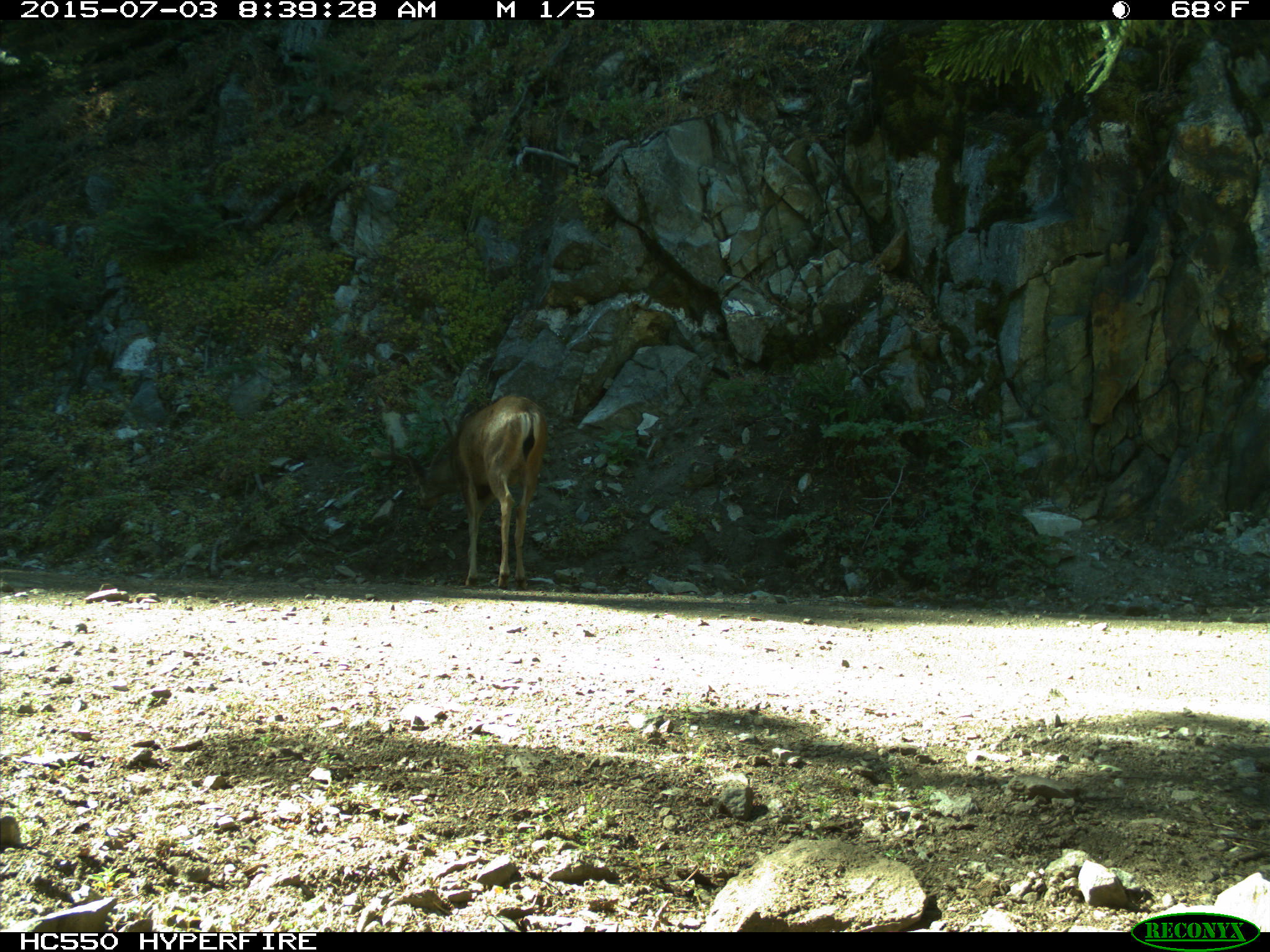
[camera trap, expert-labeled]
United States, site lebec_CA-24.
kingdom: Animalia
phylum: Chordata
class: Mammalia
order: Artiodactyla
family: Cervidae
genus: Odocoileus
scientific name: Odocoileus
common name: deer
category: unidentified deer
Unidentified deer (deer) (Odocoileus).